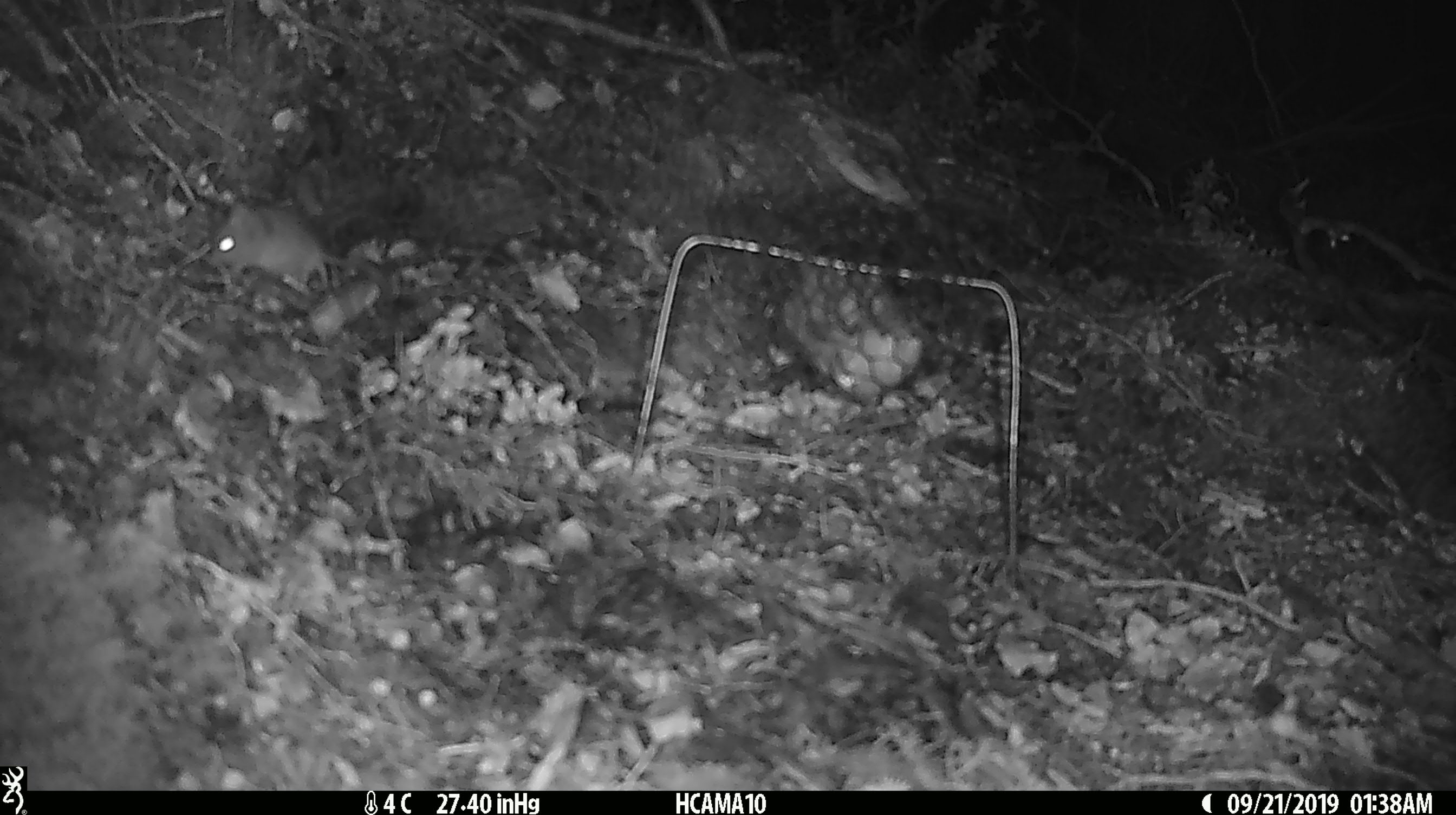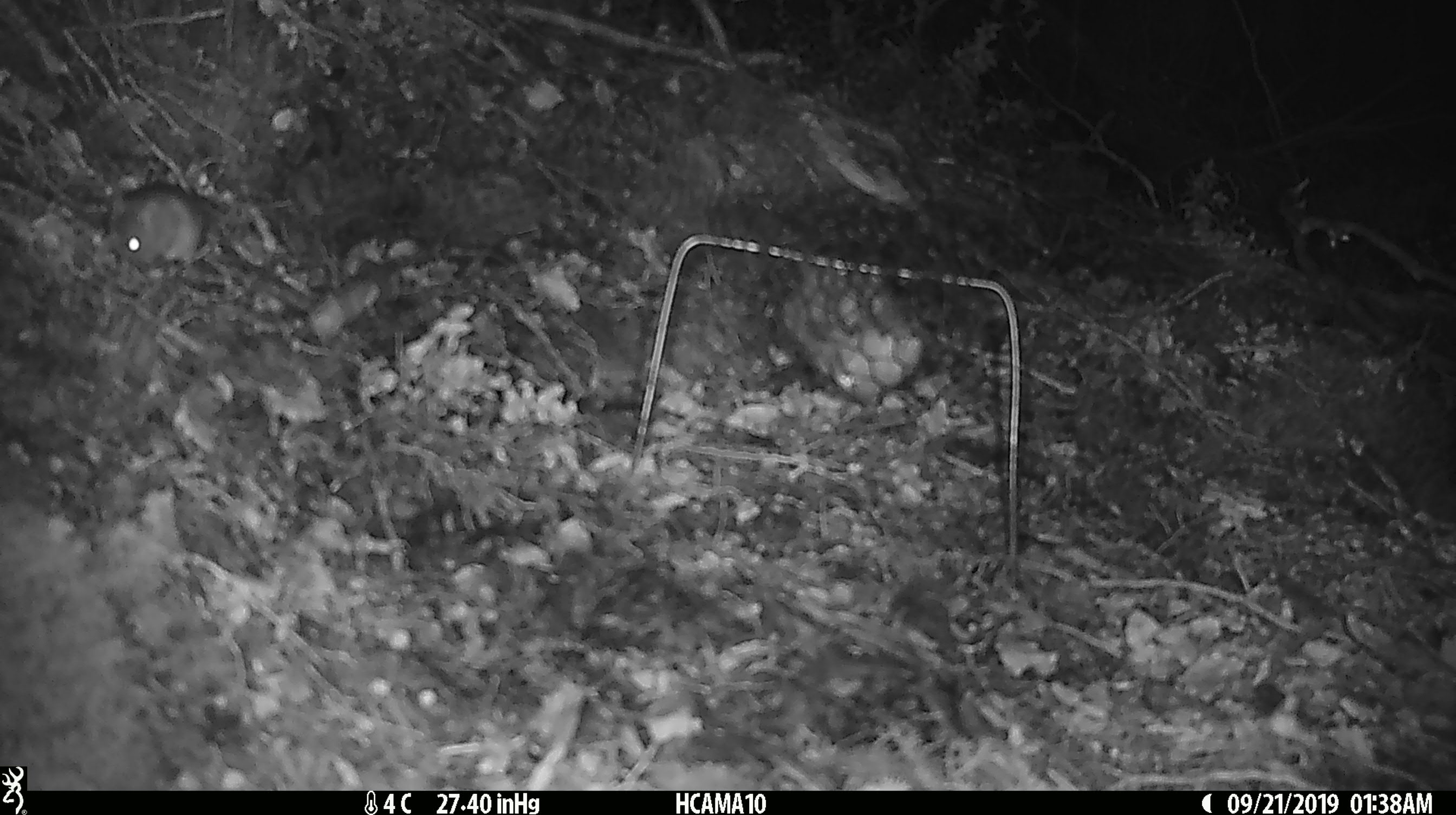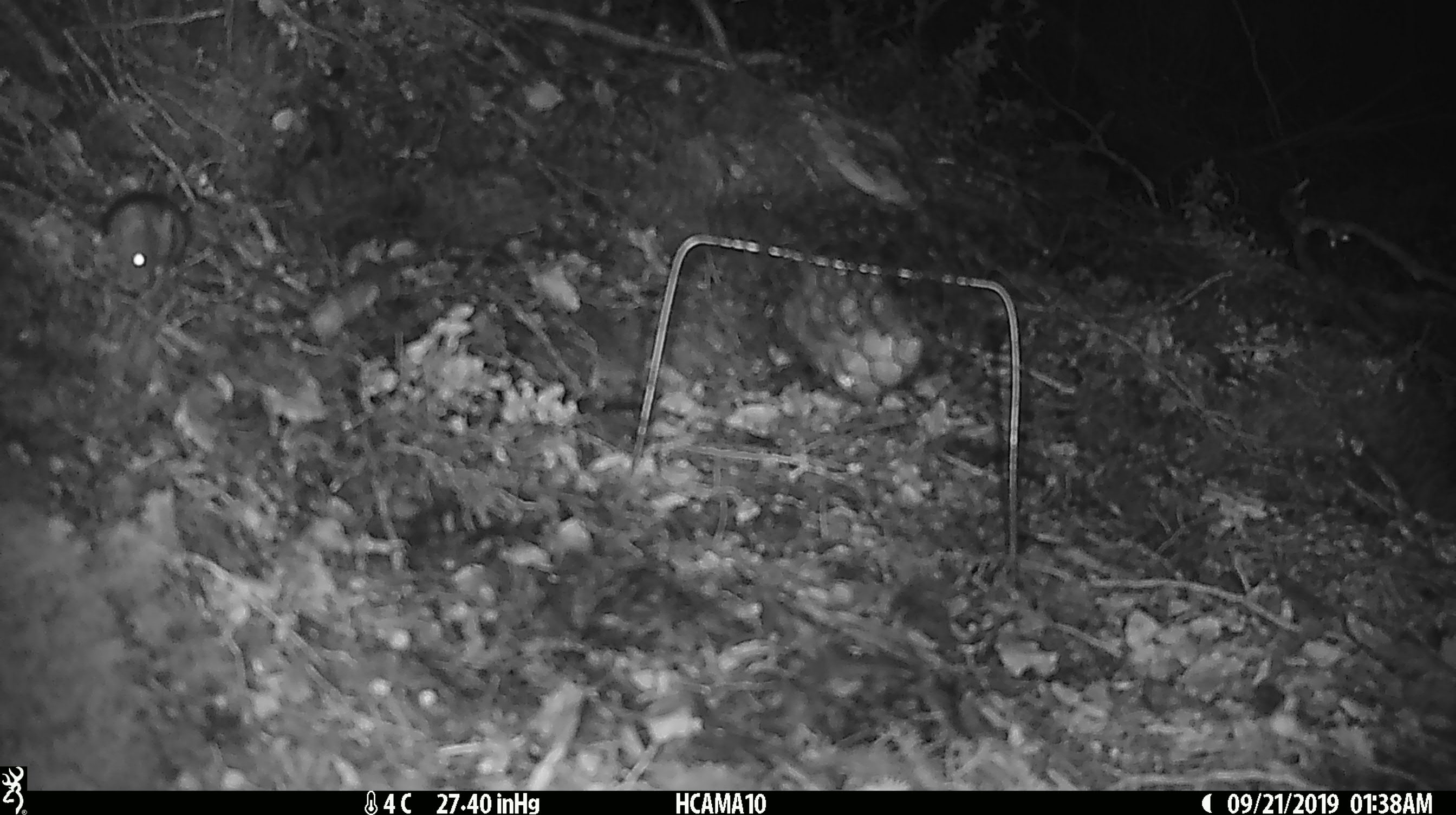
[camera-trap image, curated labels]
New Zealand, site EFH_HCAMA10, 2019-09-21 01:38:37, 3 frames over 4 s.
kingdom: Animalia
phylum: Chordata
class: Mammalia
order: Rodentia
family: Muridae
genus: Mus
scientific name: Mus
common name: mouse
Mouse (Mus).